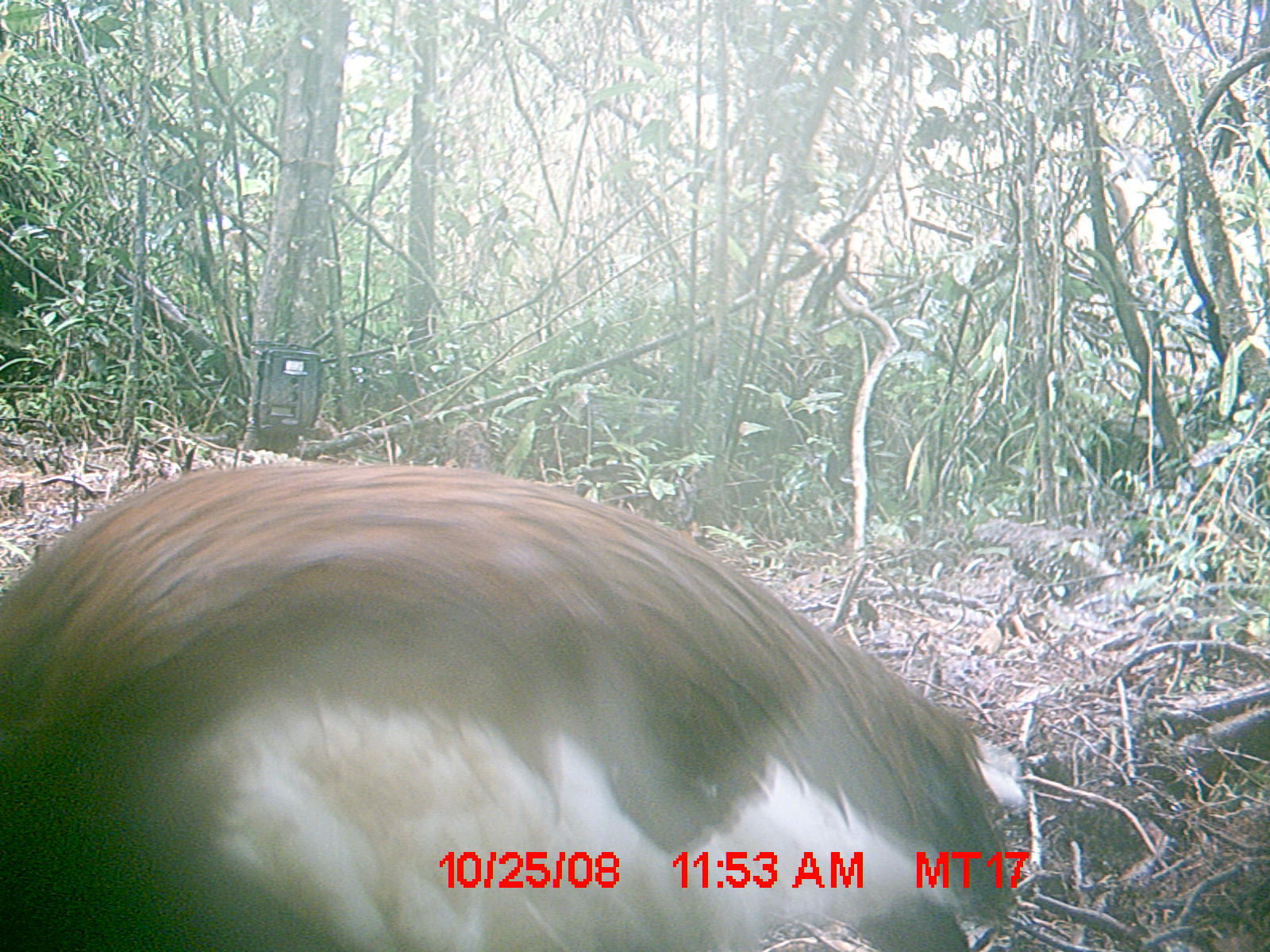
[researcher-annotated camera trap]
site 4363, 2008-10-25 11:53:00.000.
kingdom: Animalia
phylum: Chordata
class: Aves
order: Pelecaniformes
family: Threskiornithidae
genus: Lophotibis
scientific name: Lophotibis cristata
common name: madagascan ibis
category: lophotibis cristataa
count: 1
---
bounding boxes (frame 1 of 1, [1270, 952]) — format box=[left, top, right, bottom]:
lophotibis cristataa: box=[0, 460, 1025, 950]